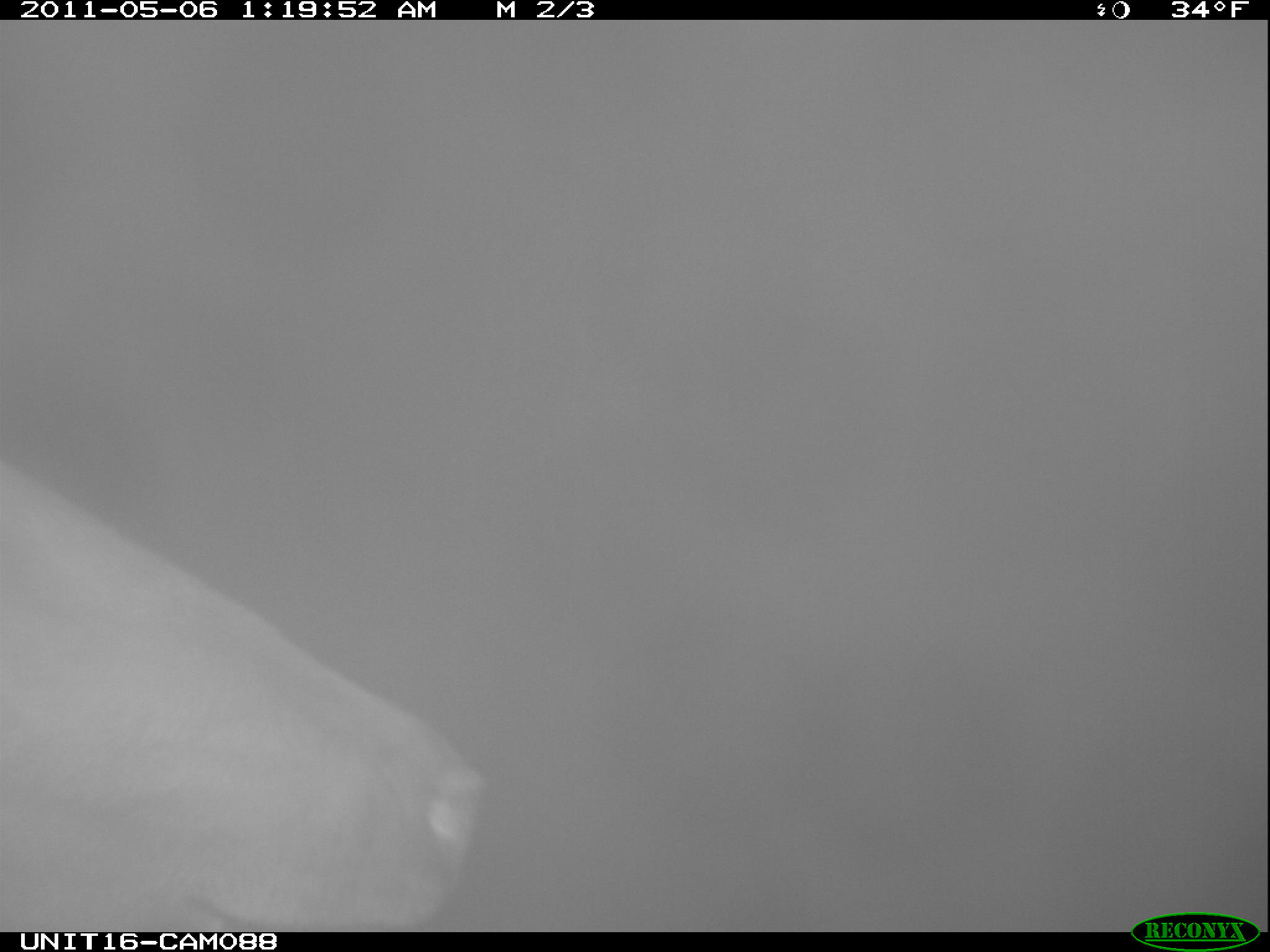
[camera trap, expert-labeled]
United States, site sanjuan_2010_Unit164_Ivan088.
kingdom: Animalia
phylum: Chordata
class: Mammalia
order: Artiodactyla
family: Cervidae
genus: Cervus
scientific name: Cervus elaphus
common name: red deer